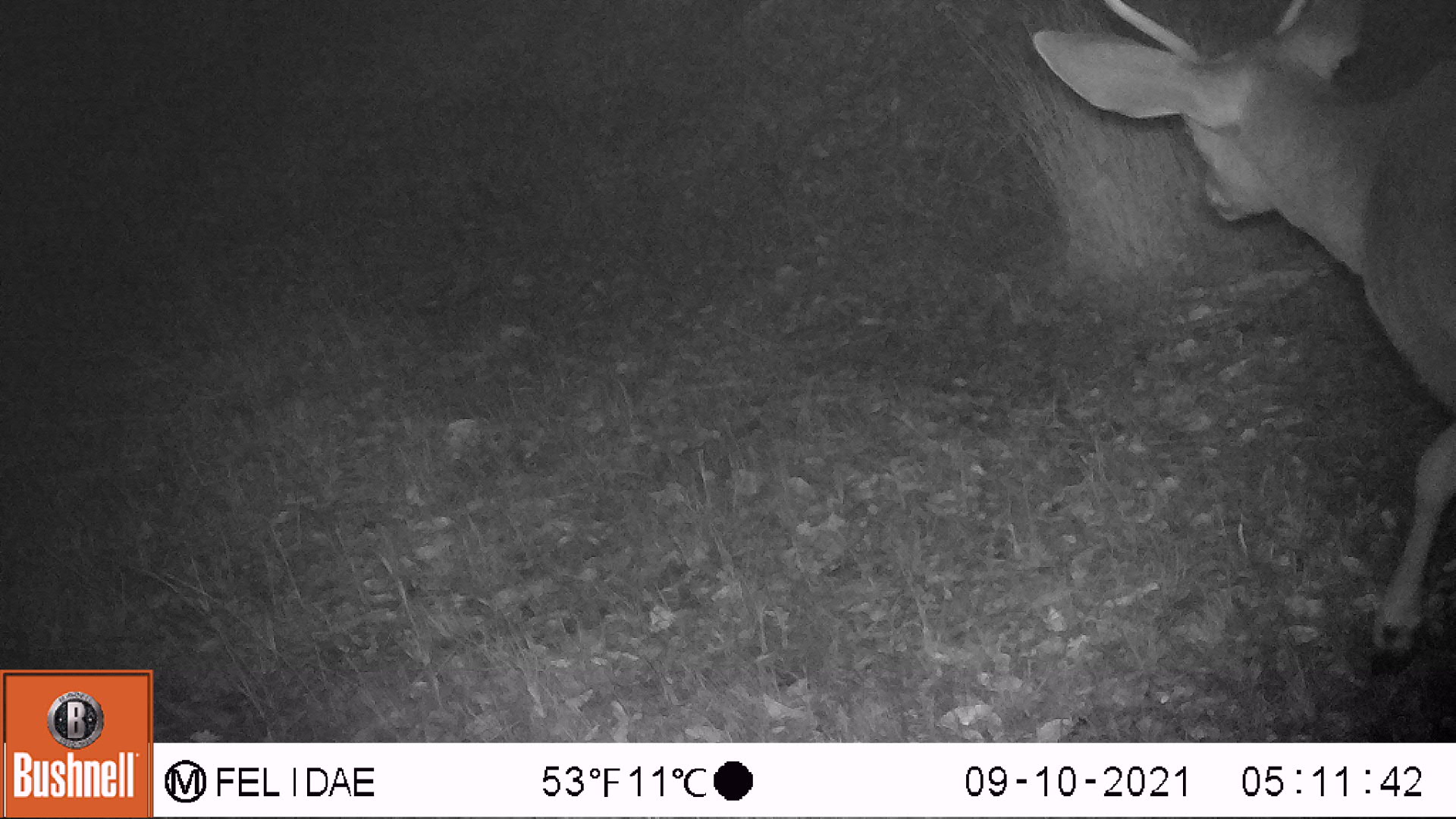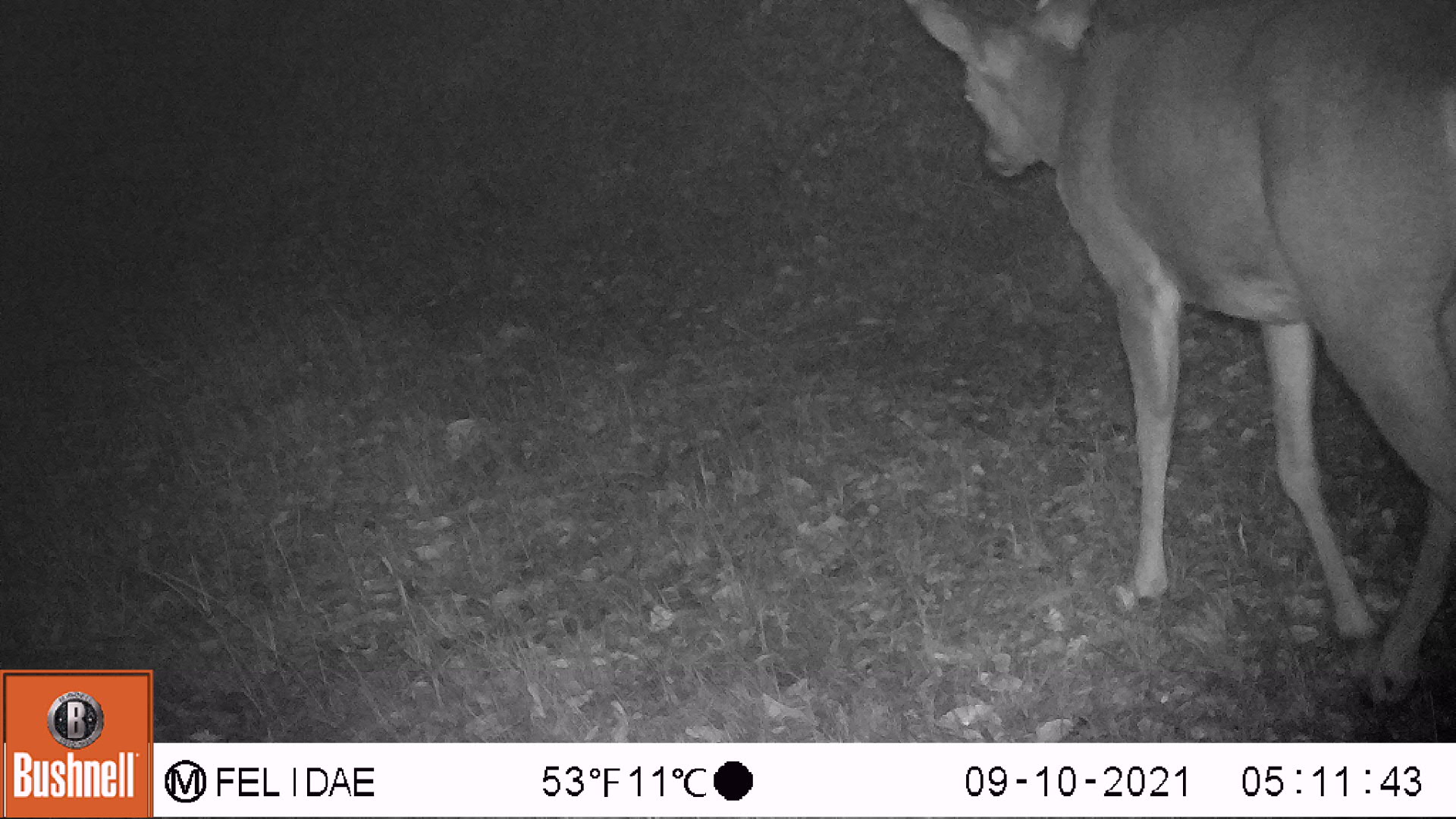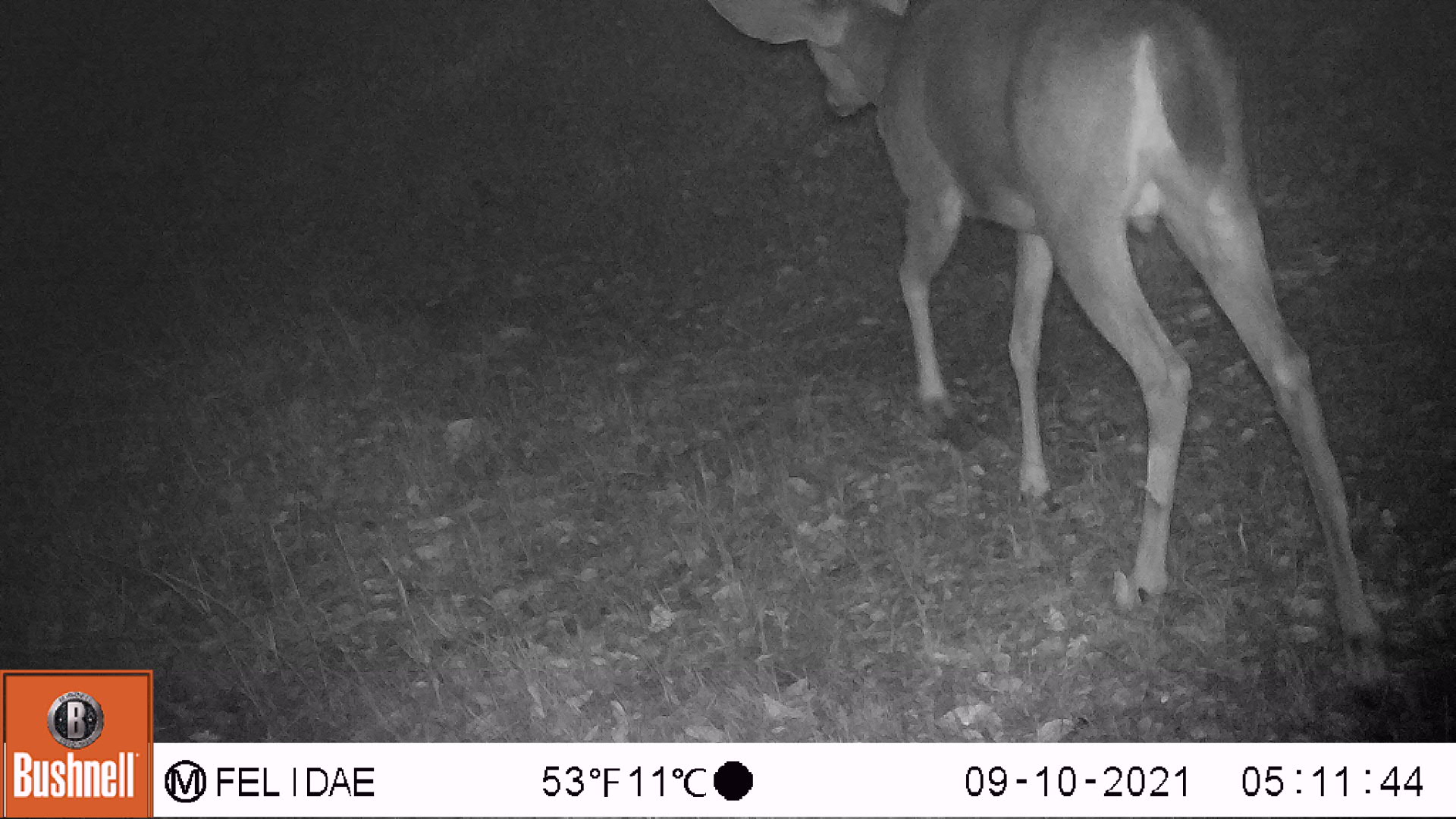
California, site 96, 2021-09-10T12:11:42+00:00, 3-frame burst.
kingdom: Animalia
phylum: Chordata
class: Mammalia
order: Artiodactyla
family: Cervidae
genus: Odocoileus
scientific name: Odocoileus hemionus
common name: mule deer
Mule deer (Odocoileus hemionus).